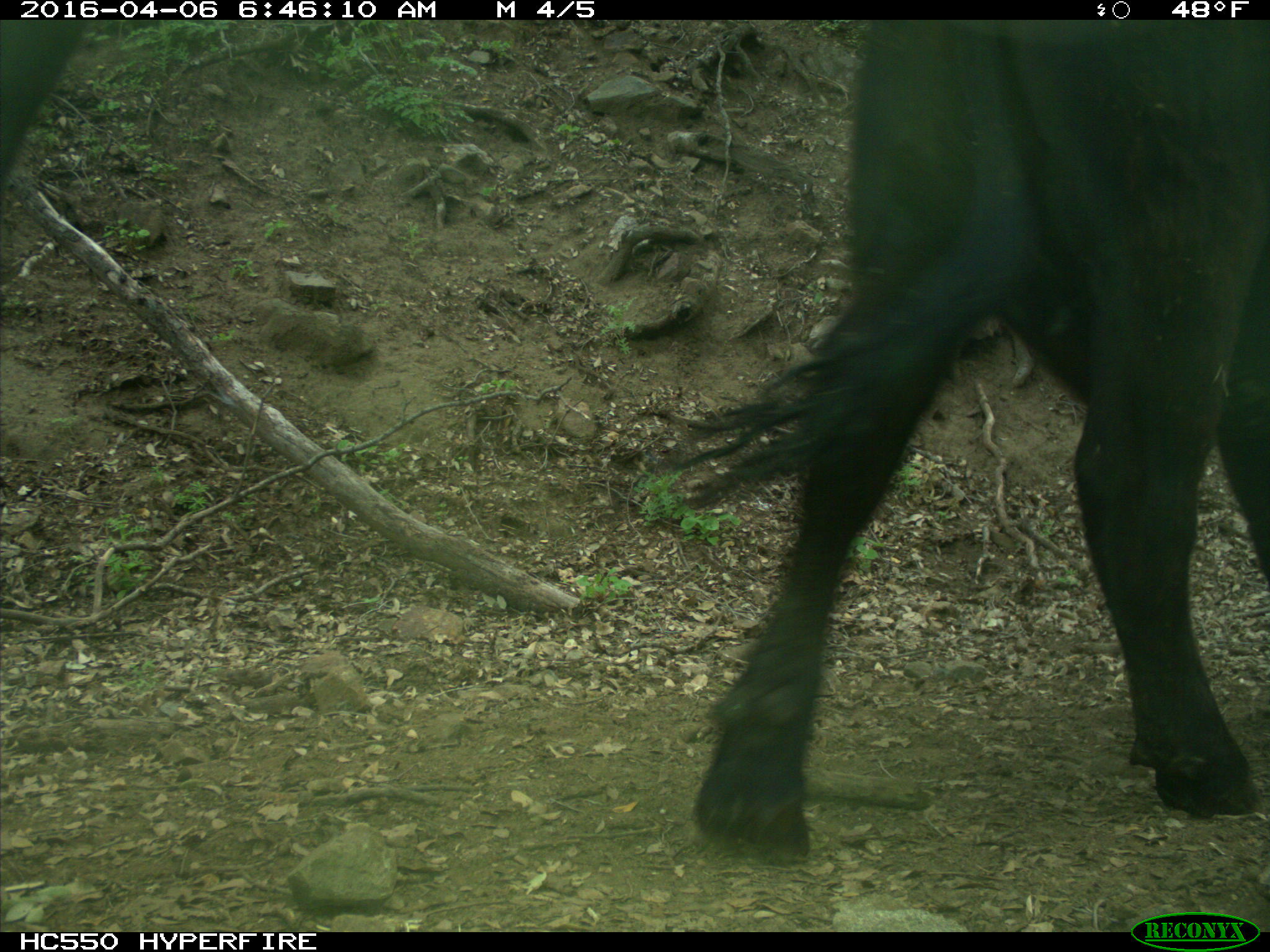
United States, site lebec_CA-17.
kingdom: Animalia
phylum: Chordata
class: Mammalia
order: Artiodactyla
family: Bovidae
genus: Bos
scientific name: Bos taurus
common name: domestic cow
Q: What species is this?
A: Bos taurus (domestic cow).